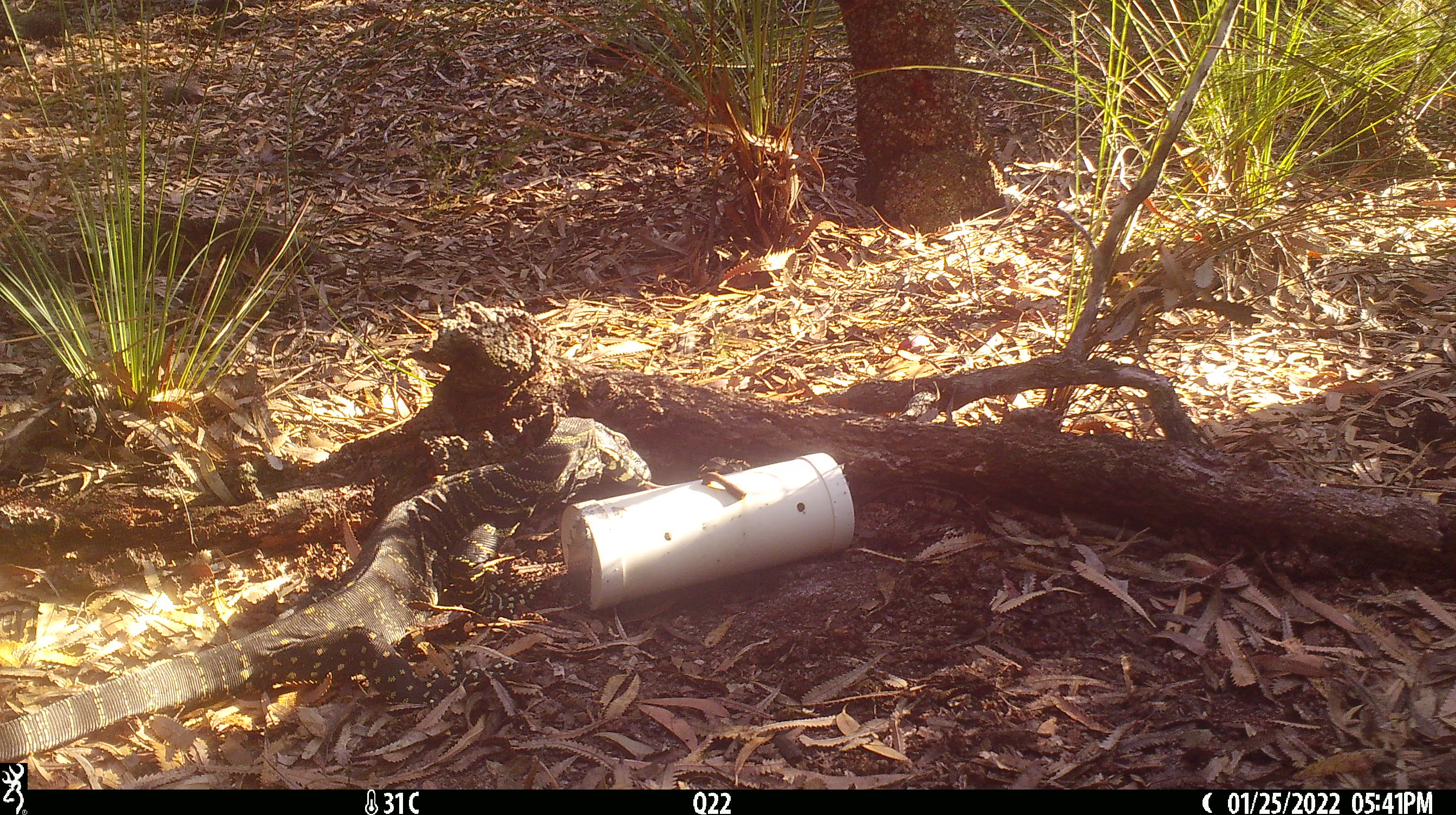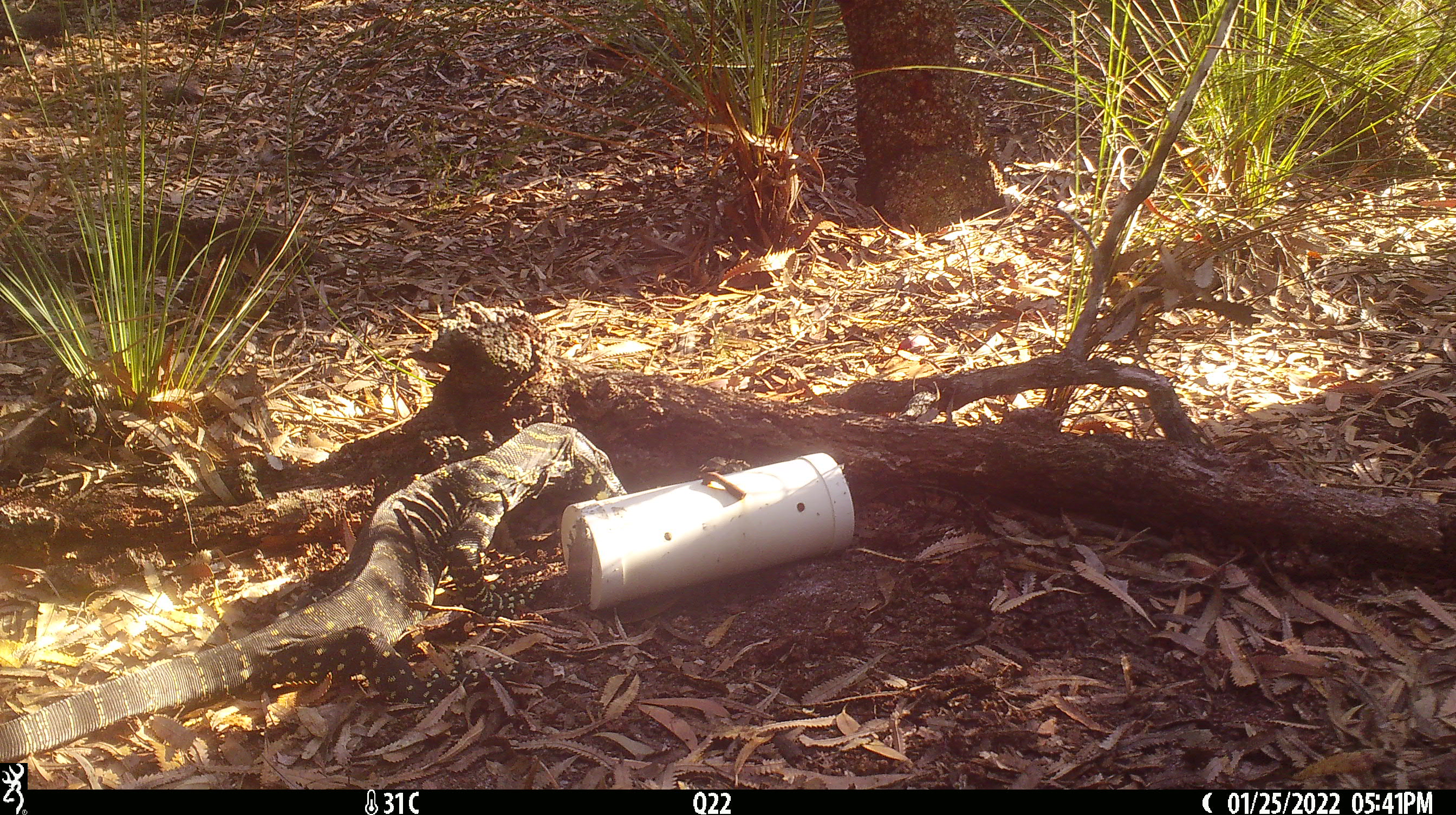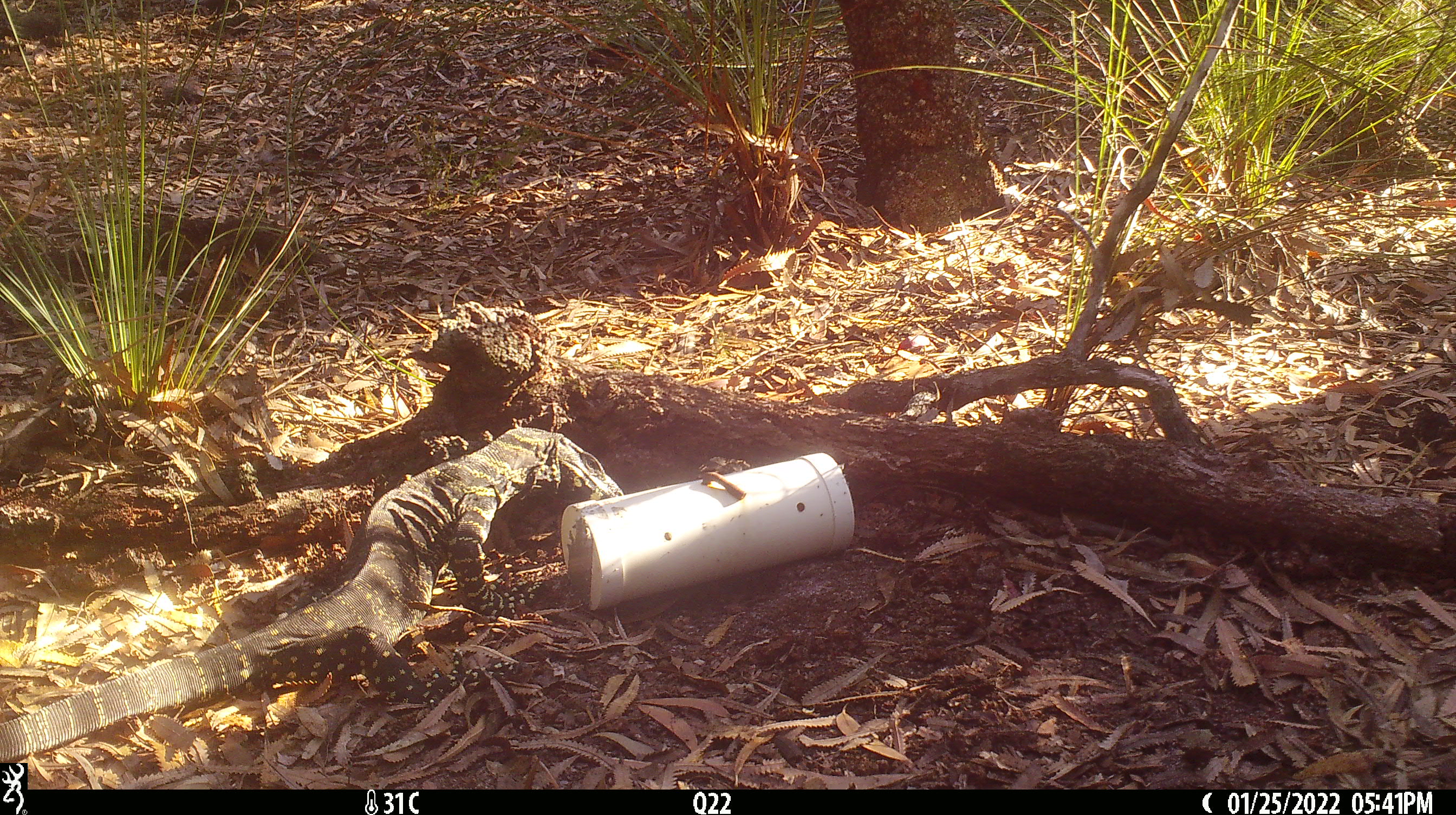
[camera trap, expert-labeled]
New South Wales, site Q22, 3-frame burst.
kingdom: Animalia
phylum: Chordata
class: Reptilia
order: Squamata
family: Varanidae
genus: Varanus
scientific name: Varanus varius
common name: lace monitor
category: goanna